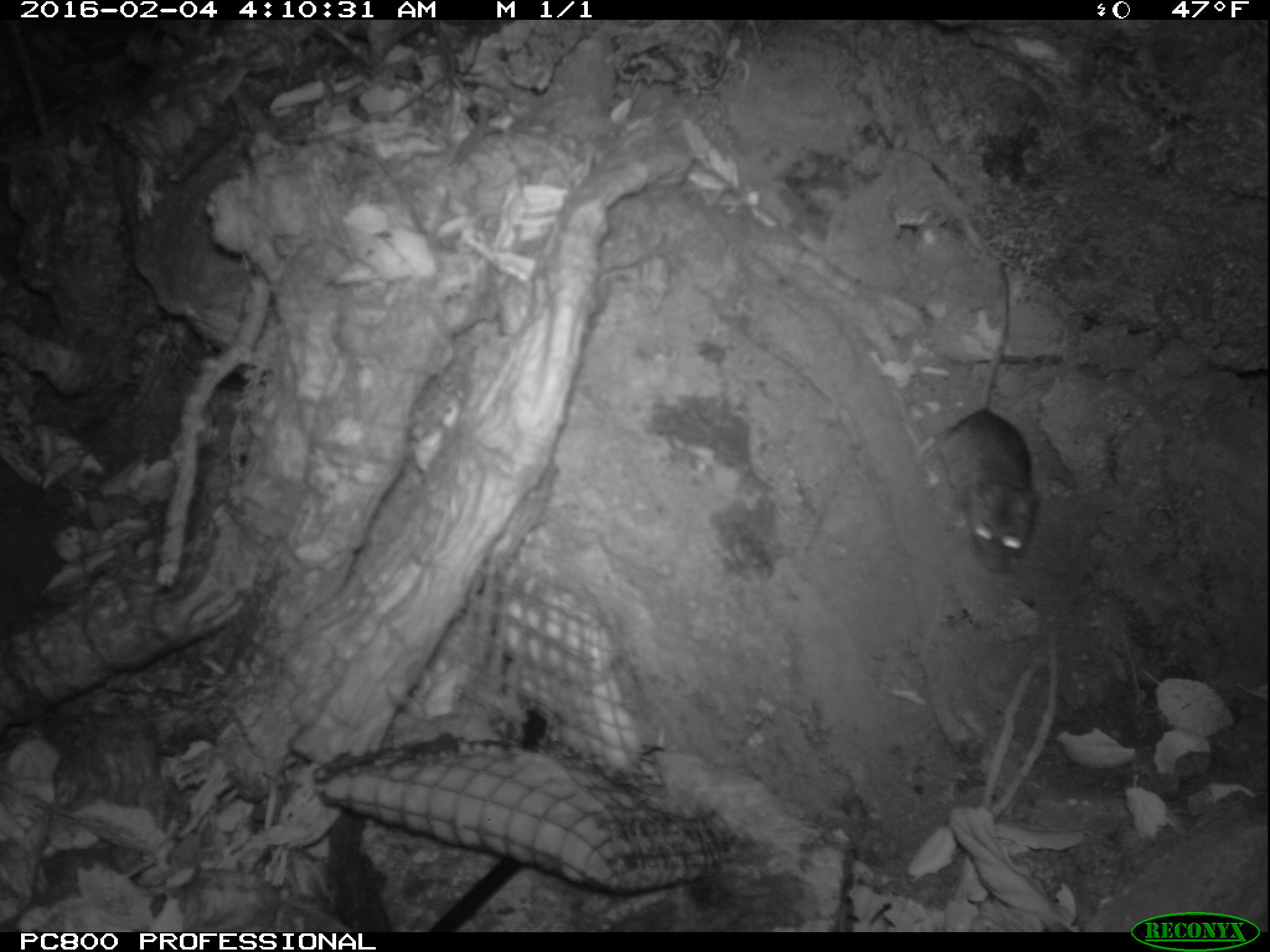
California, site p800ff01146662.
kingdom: Animalia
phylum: Chordata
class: Mammalia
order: Rodentia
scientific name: Rodentia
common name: rodent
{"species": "rodent (Rodentia)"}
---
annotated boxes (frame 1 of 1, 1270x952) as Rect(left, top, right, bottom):
rodent: Rect(933, 258, 1031, 573)